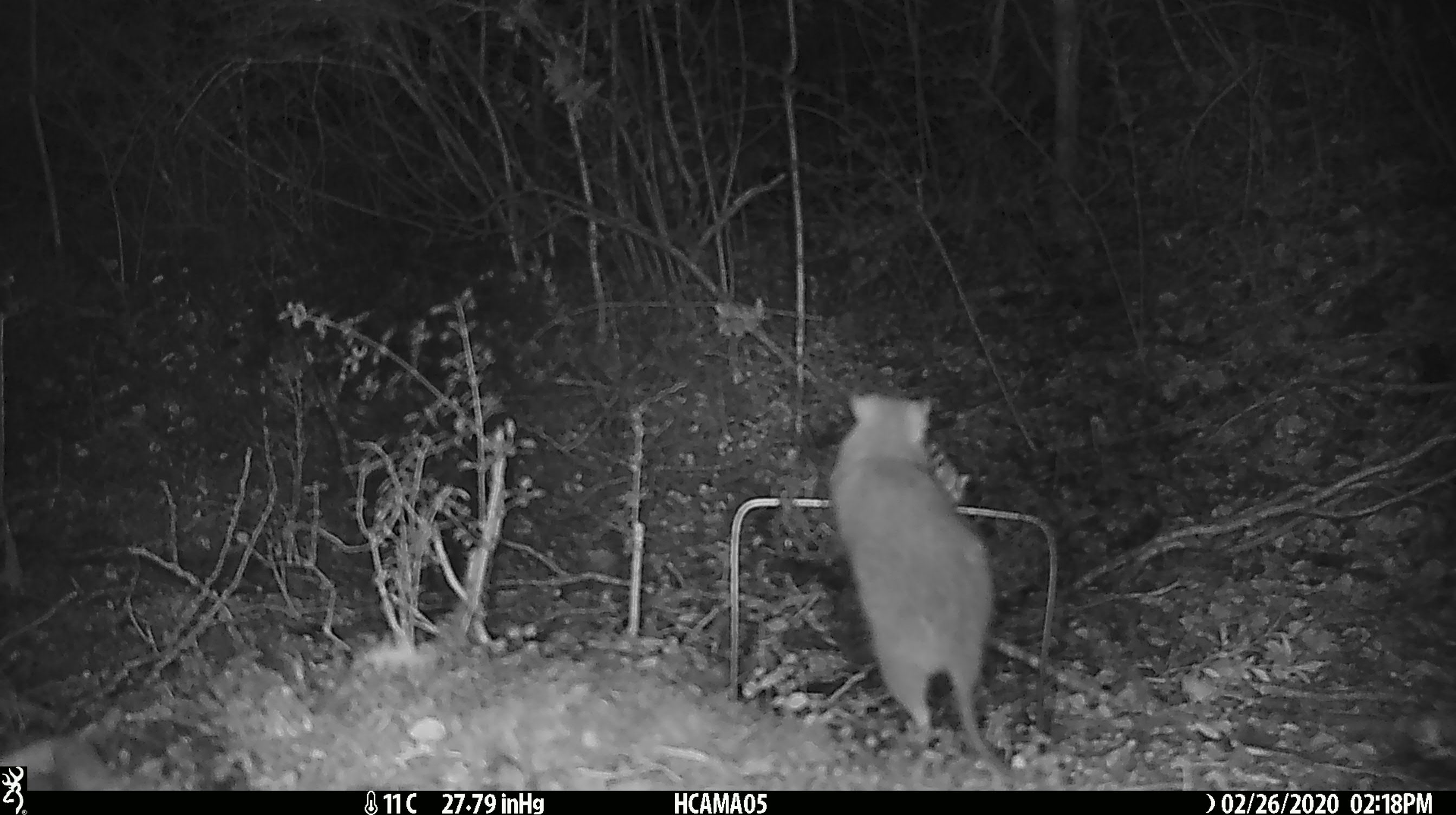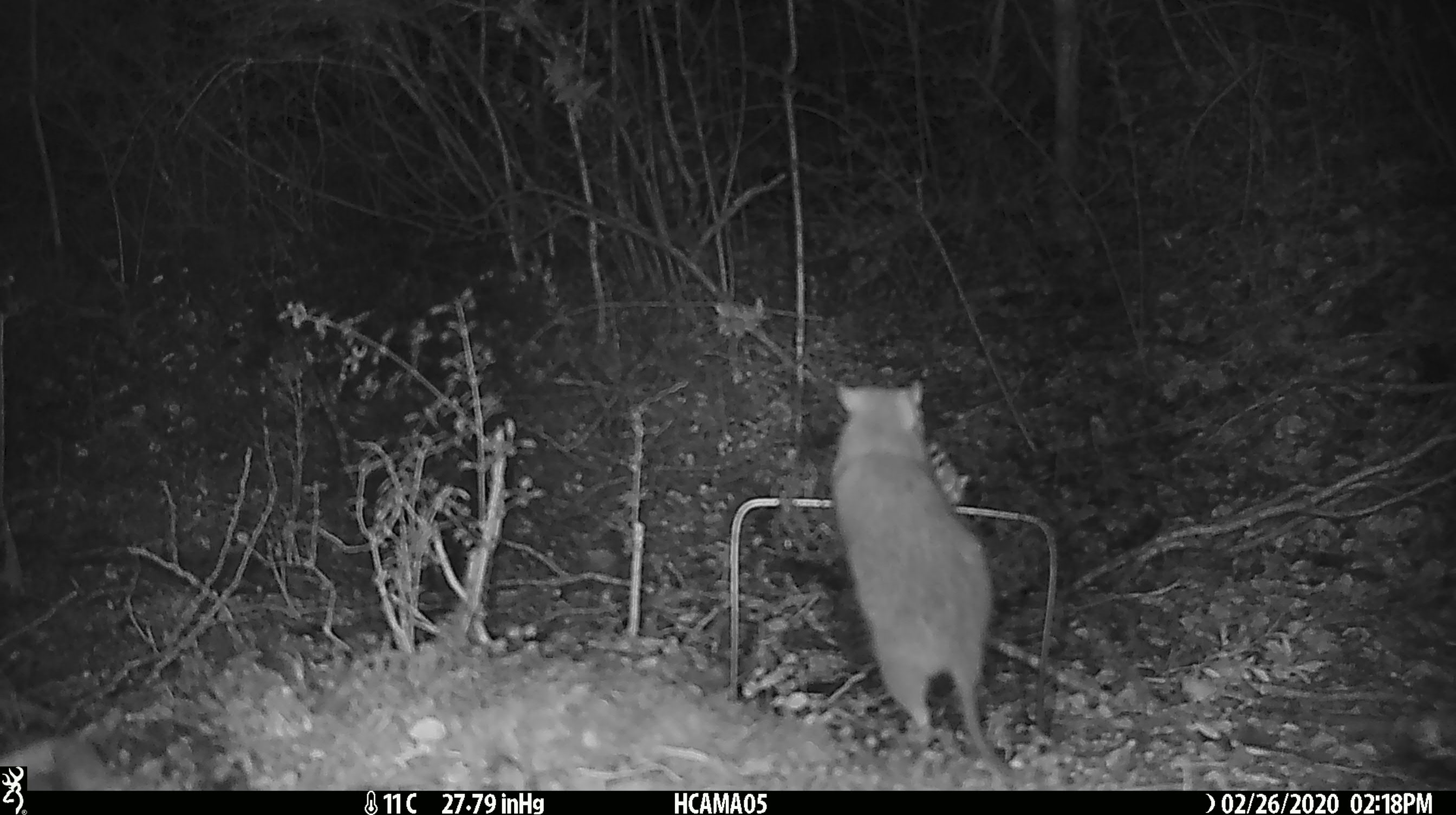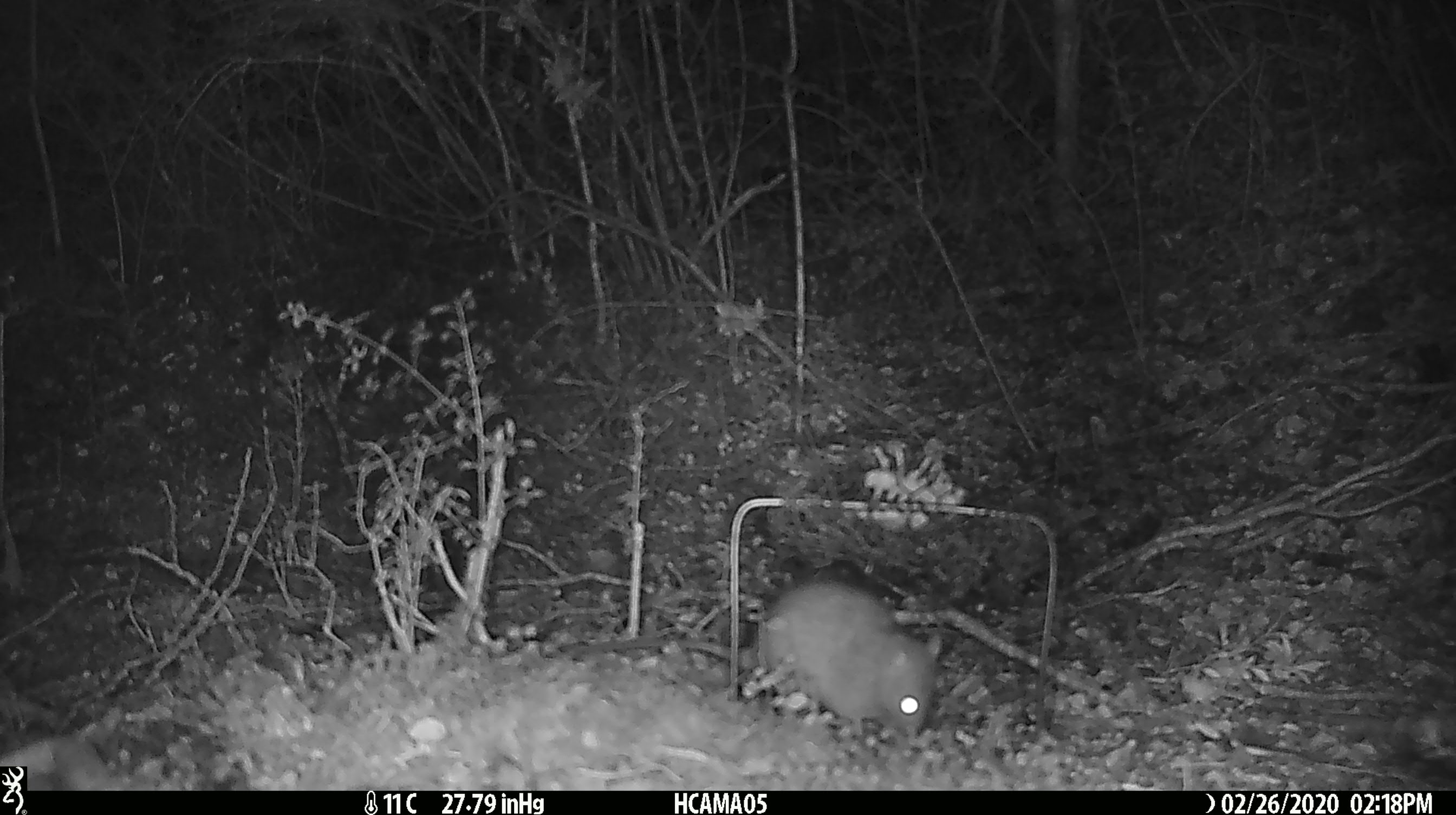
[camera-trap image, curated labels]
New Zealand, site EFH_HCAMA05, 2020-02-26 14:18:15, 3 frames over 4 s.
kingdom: Animalia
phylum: Chordata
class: Mammalia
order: Rodentia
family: Muridae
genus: Rattus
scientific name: Rattus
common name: rat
Rat (Rattus).